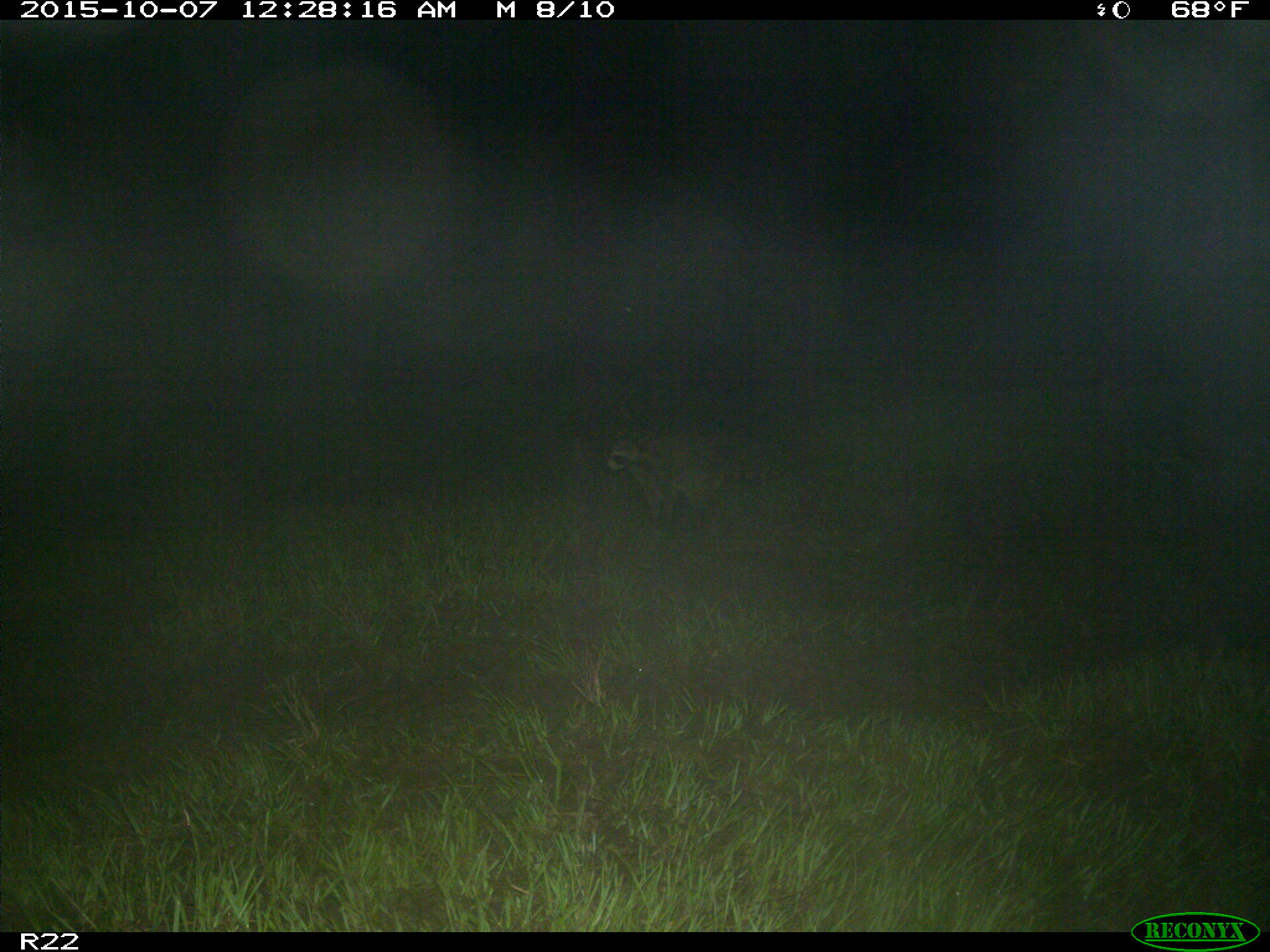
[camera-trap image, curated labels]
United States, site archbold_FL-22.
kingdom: Animalia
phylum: Chordata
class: Mammalia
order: Carnivora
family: Procyonidae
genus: Procyon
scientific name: Procyon lotor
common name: common raccoon